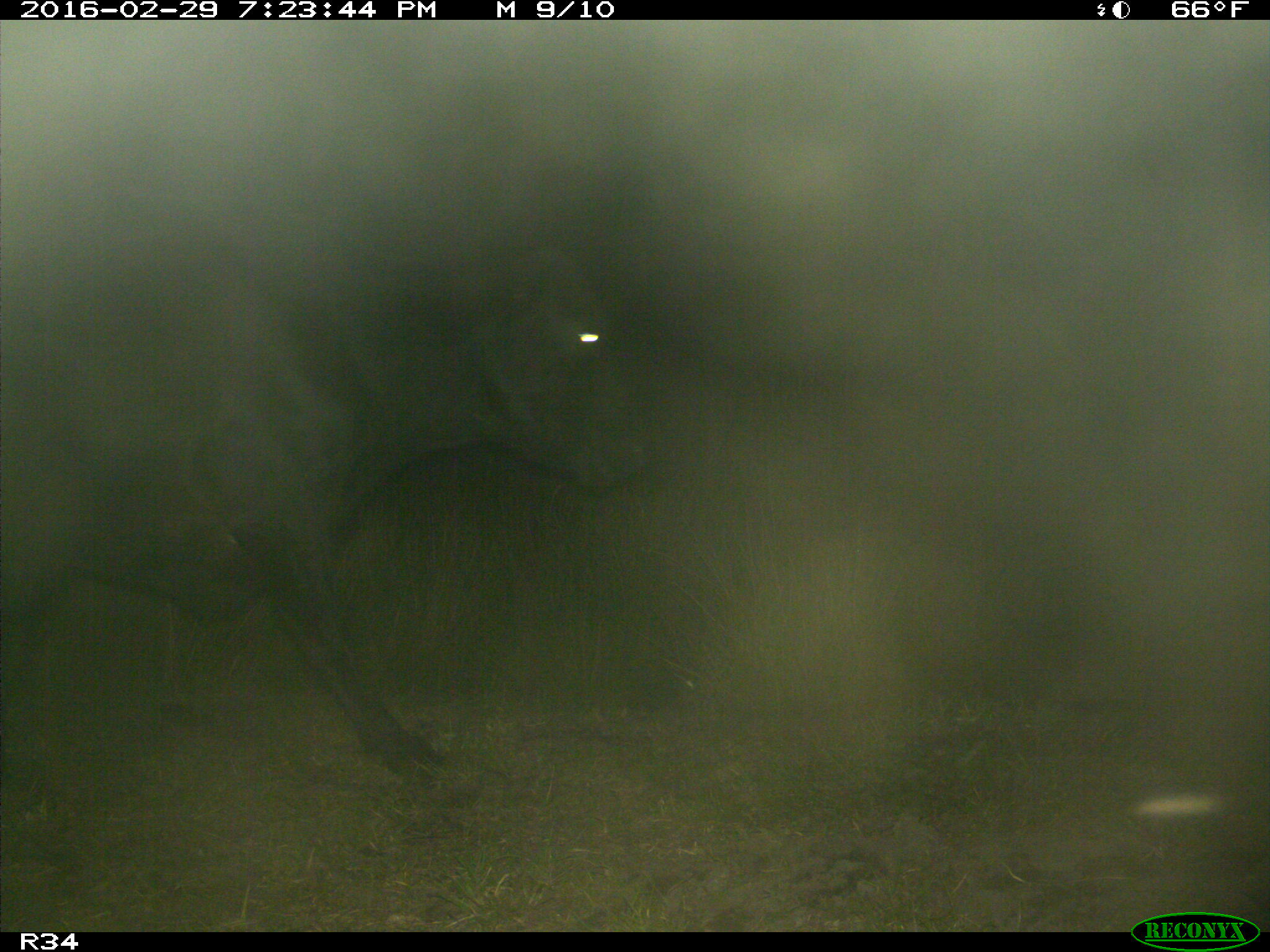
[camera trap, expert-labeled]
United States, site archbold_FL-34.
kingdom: Animalia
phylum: Chordata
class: Mammalia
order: Artiodactyla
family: Bovidae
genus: Bos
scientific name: Bos taurus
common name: domestic cow